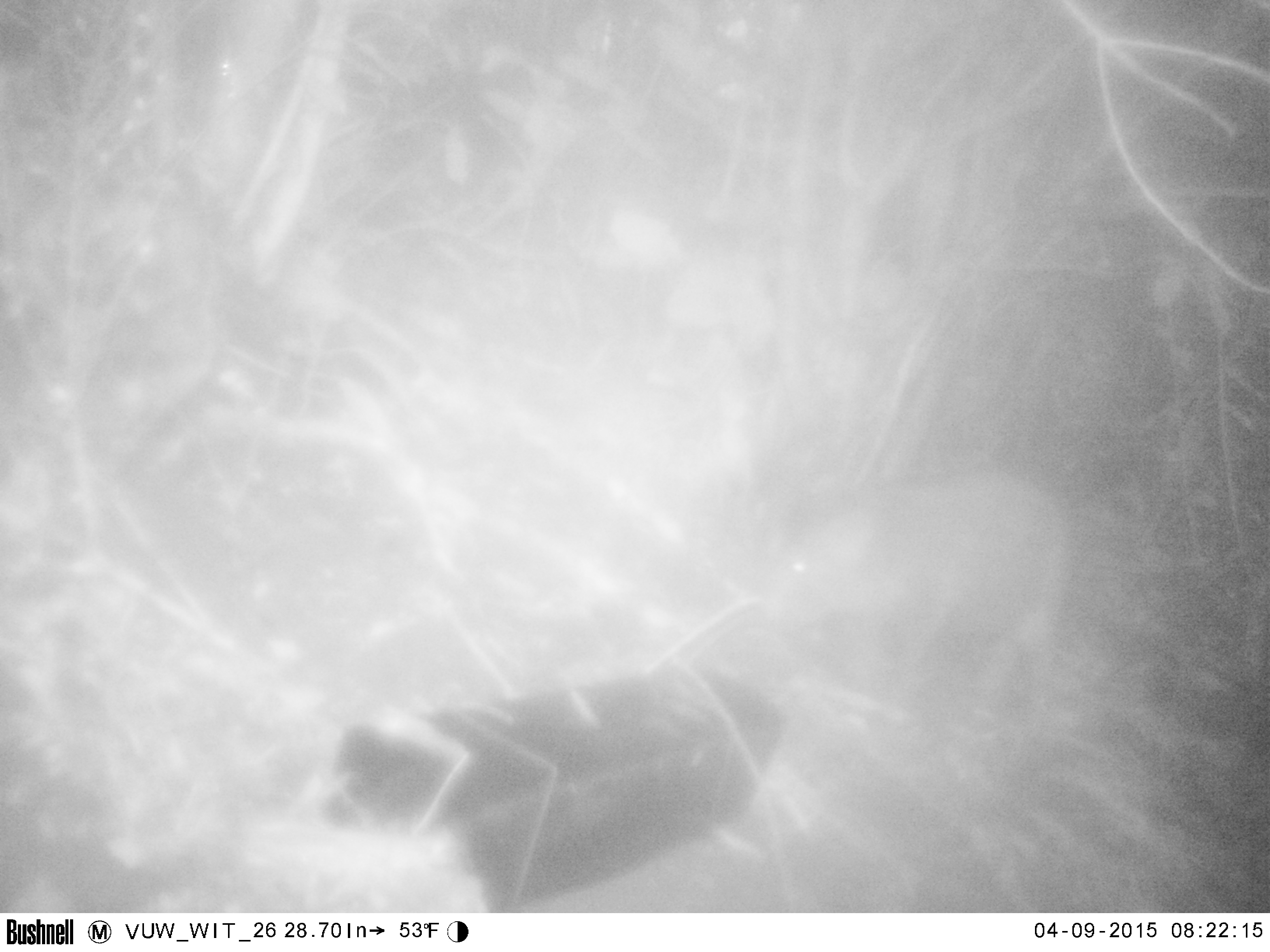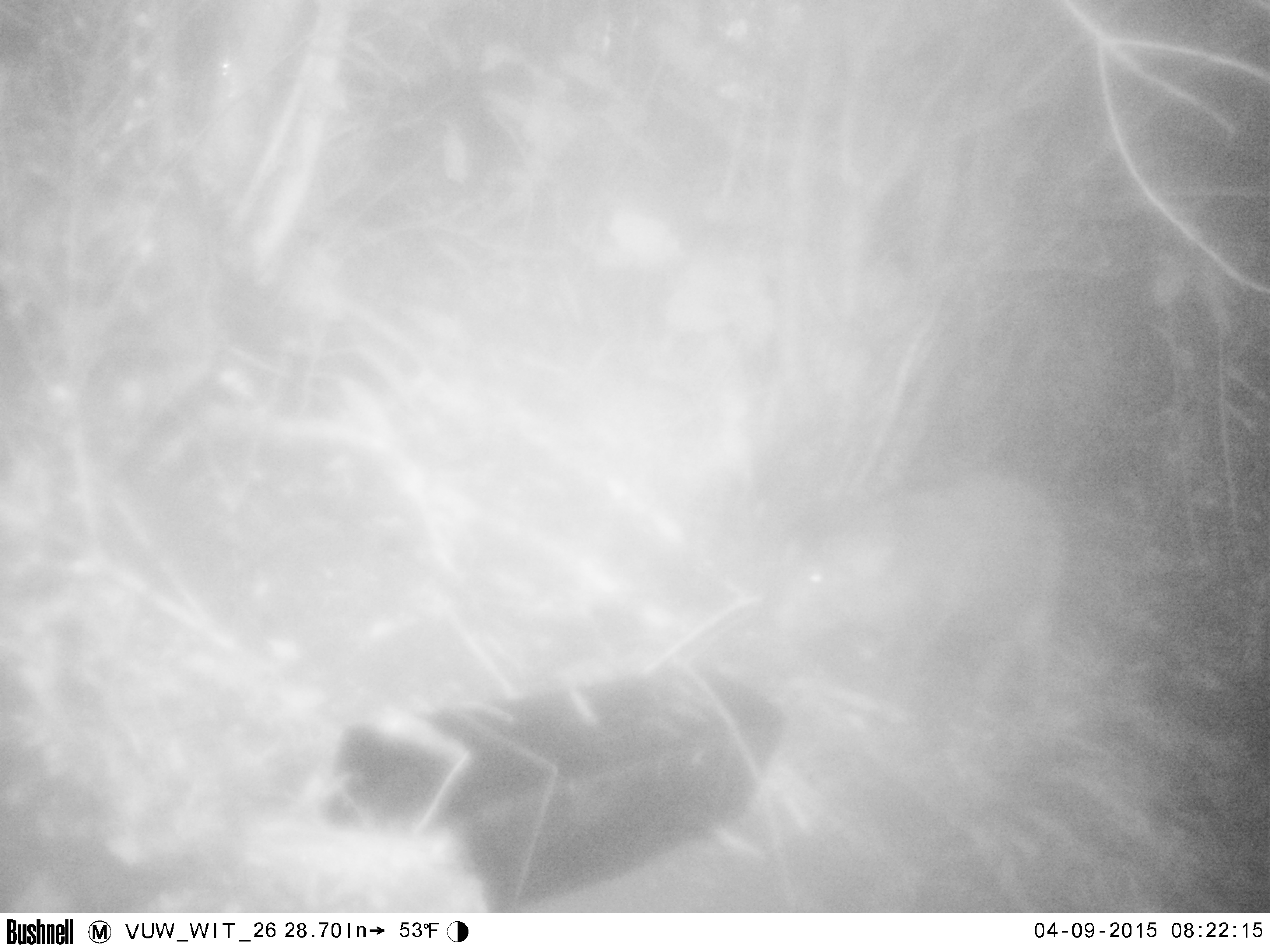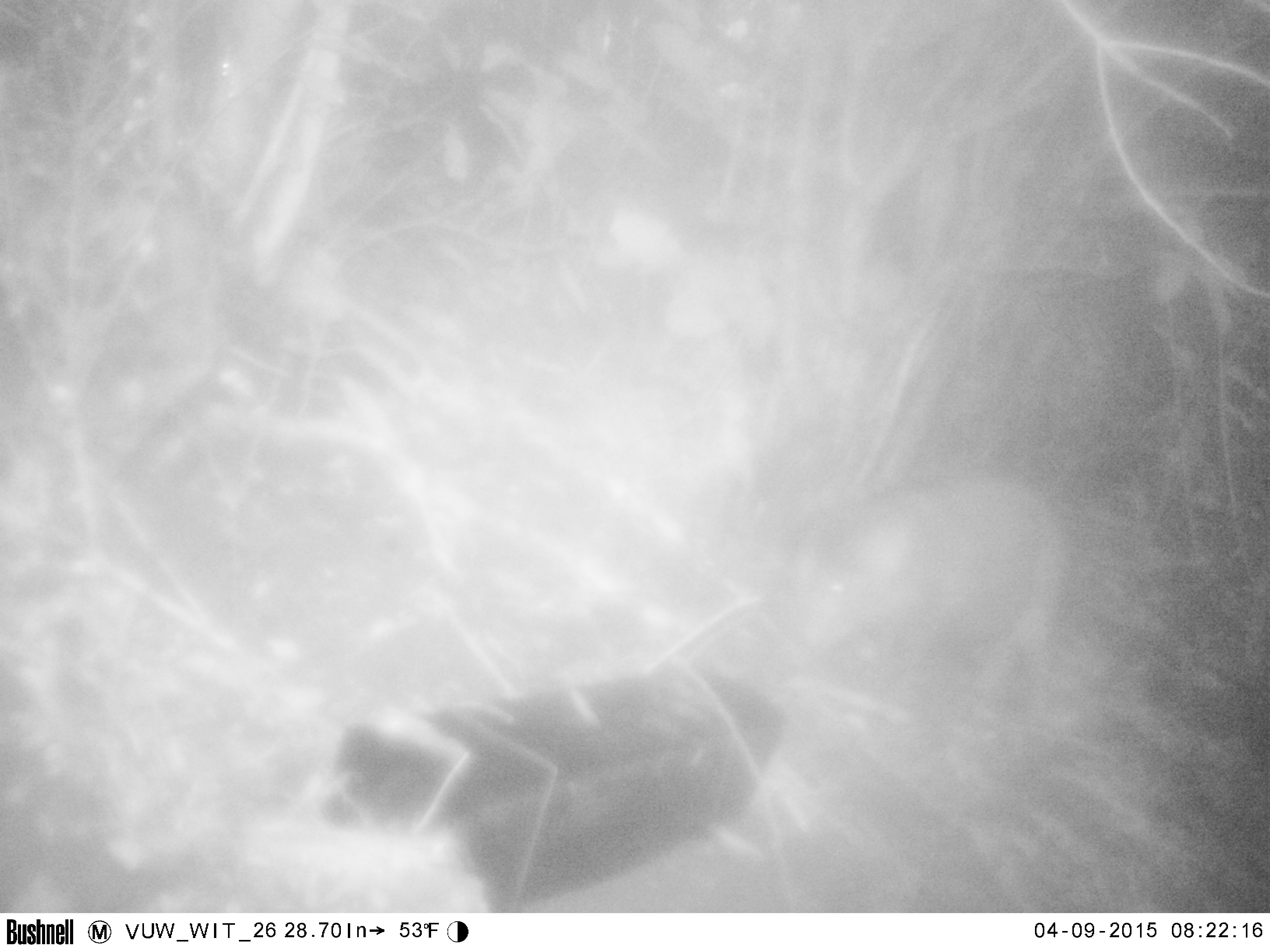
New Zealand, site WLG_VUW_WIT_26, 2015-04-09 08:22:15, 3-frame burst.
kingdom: Animalia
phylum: Chordata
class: Mammalia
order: Artiodactyla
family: Suidae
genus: Sus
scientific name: Sus scrofa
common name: pig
Pig (Sus scrofa).